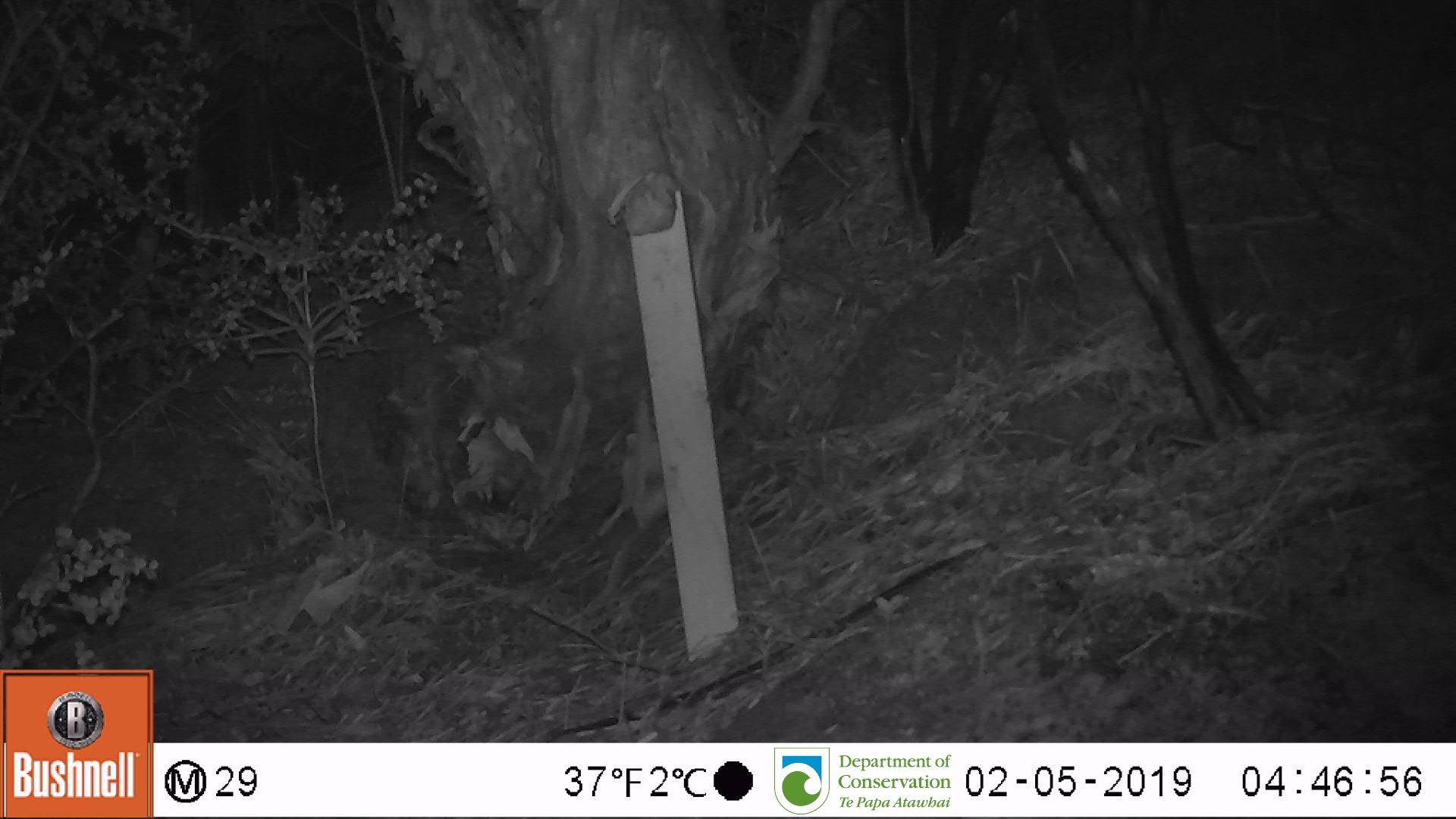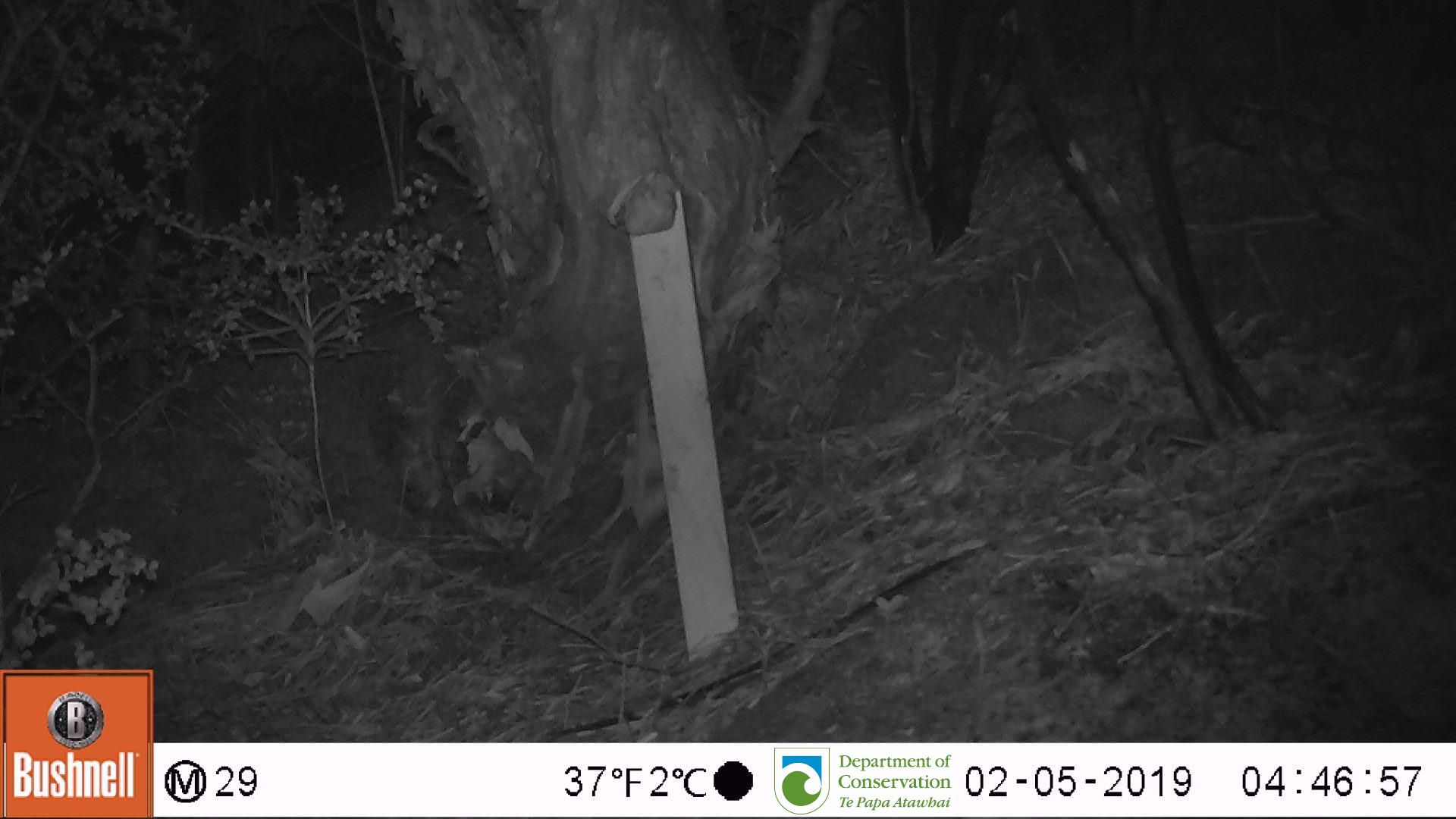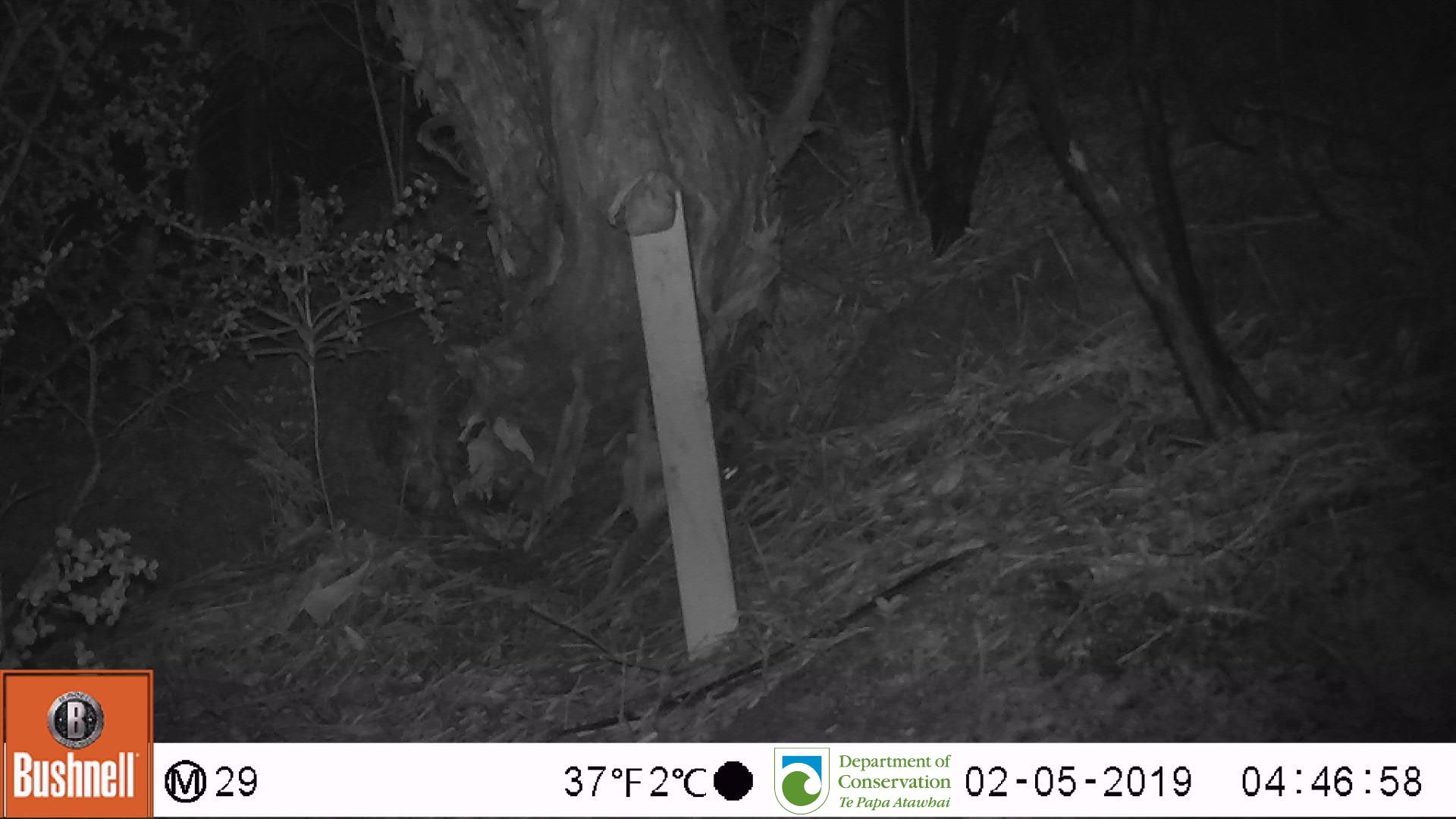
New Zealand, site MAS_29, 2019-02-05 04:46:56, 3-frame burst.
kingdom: Animalia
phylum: Chordata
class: Mammalia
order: Rodentia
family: Muridae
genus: Mus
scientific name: Mus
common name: mouse